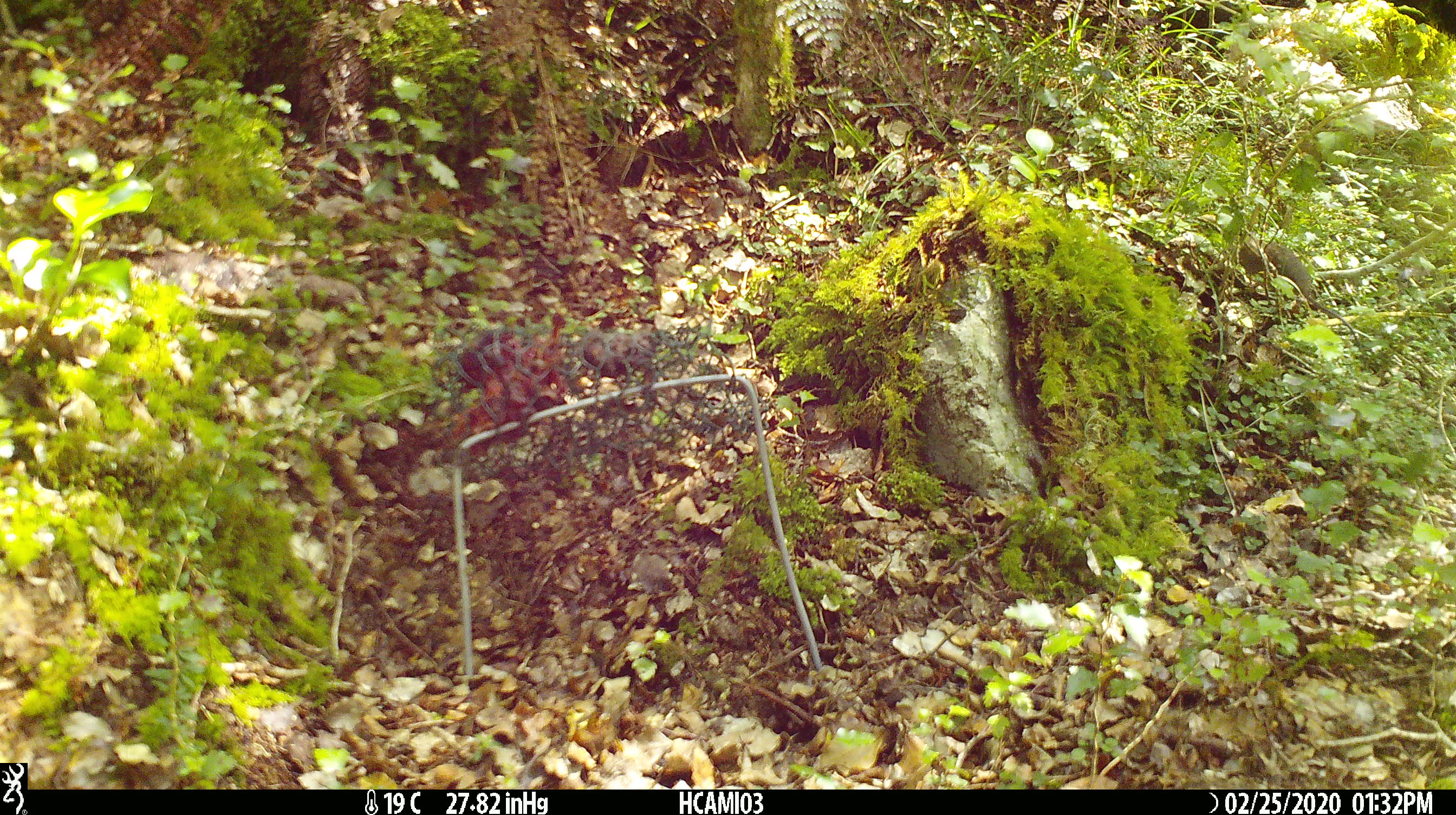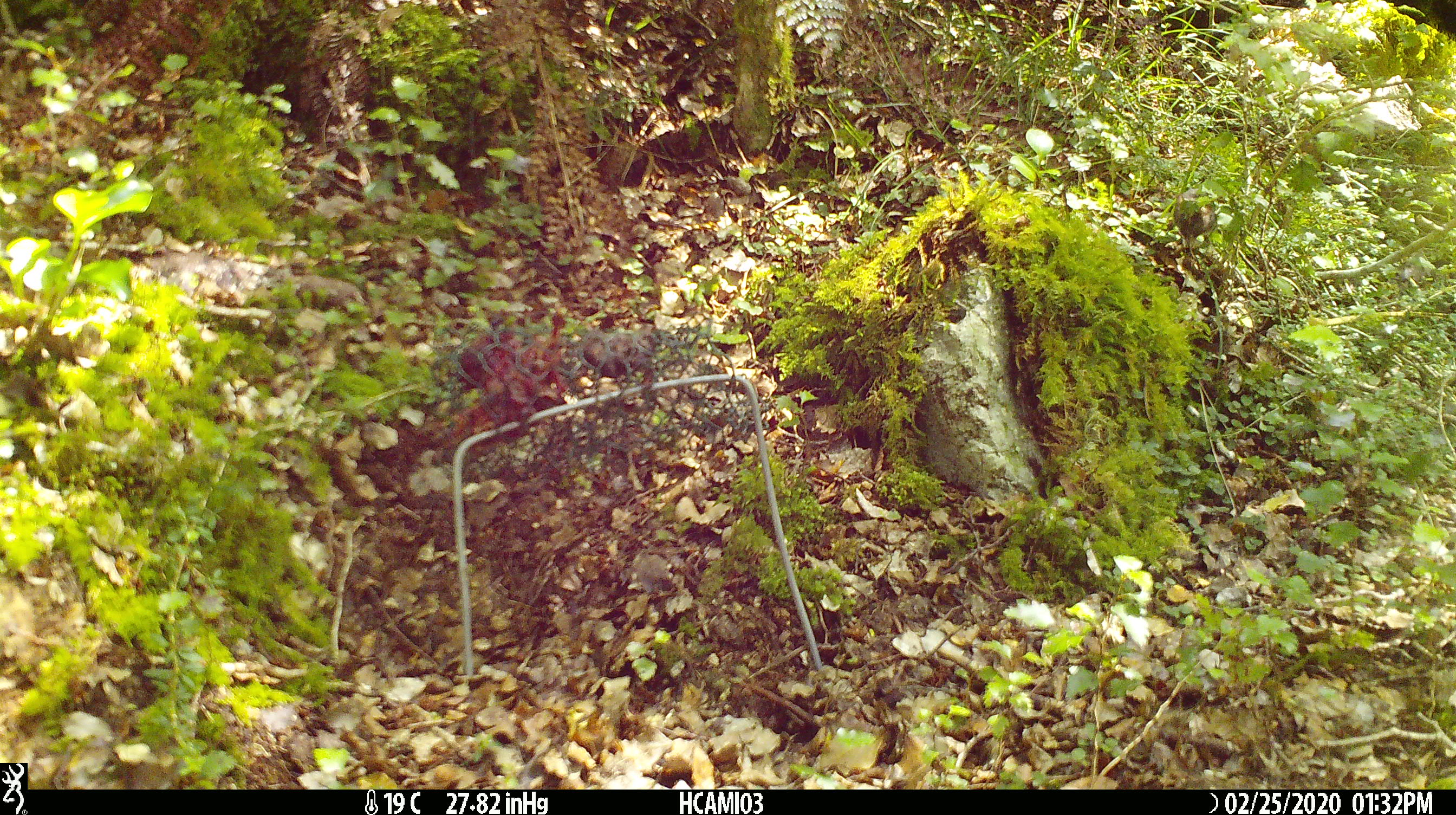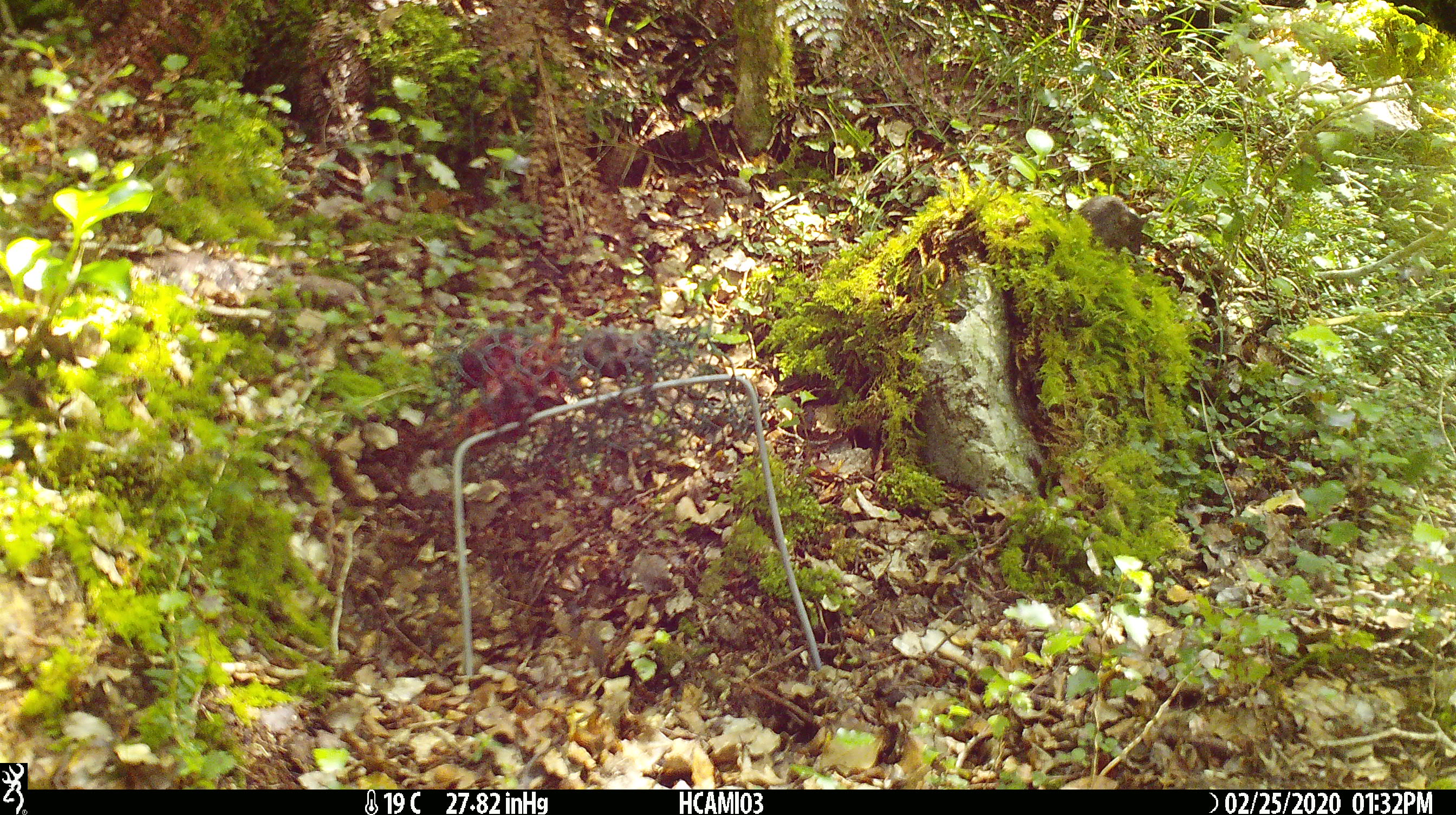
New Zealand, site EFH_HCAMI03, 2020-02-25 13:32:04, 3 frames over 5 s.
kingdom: Animalia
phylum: Chordata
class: Mammalia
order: Rodentia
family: Muridae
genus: Mus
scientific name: Mus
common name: mouse